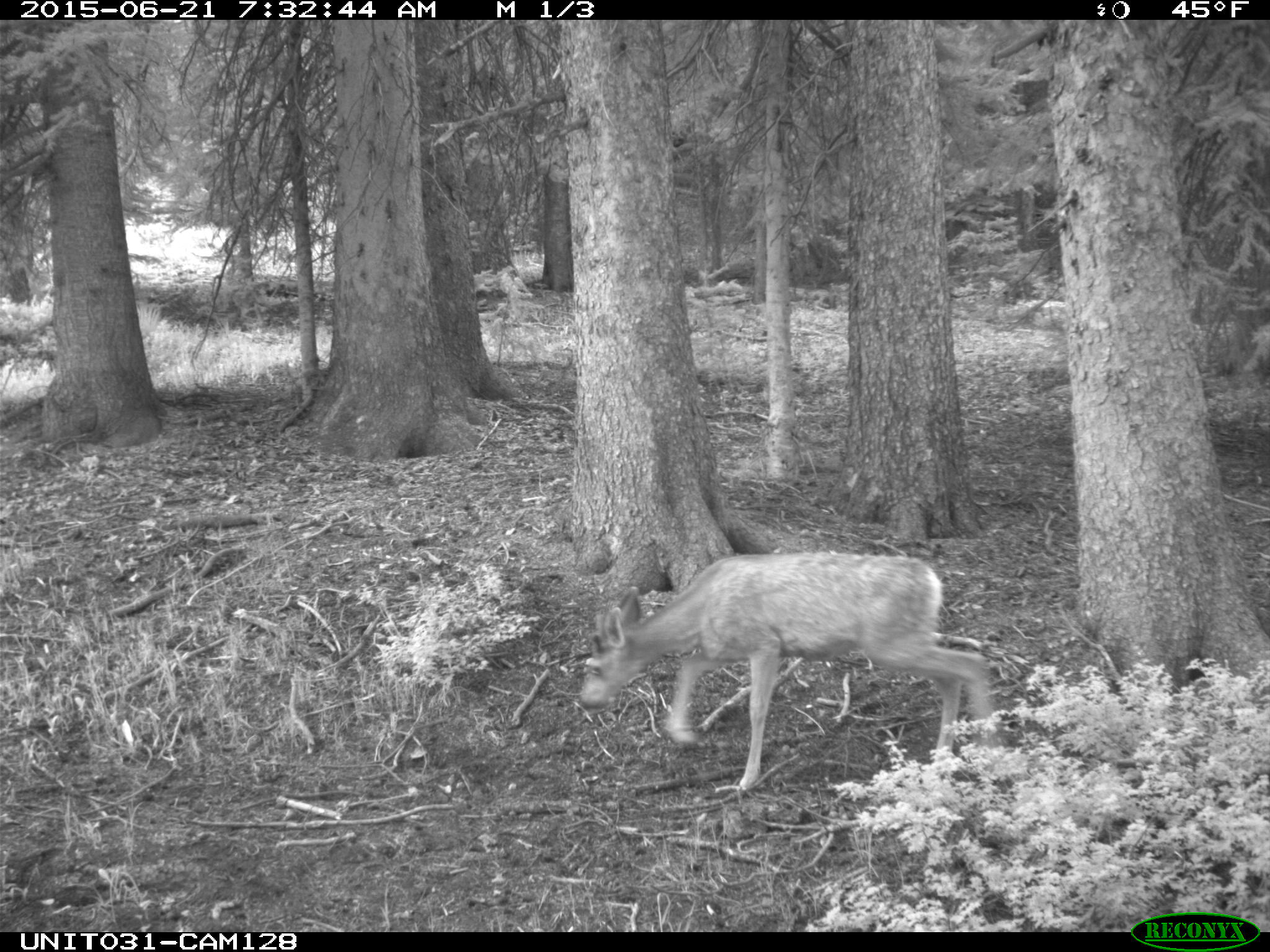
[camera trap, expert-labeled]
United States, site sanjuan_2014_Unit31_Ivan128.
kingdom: Animalia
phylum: Chordata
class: Mammalia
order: Artiodactyla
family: Cervidae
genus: Odocoileus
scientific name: Odocoileus hemionus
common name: mule deer